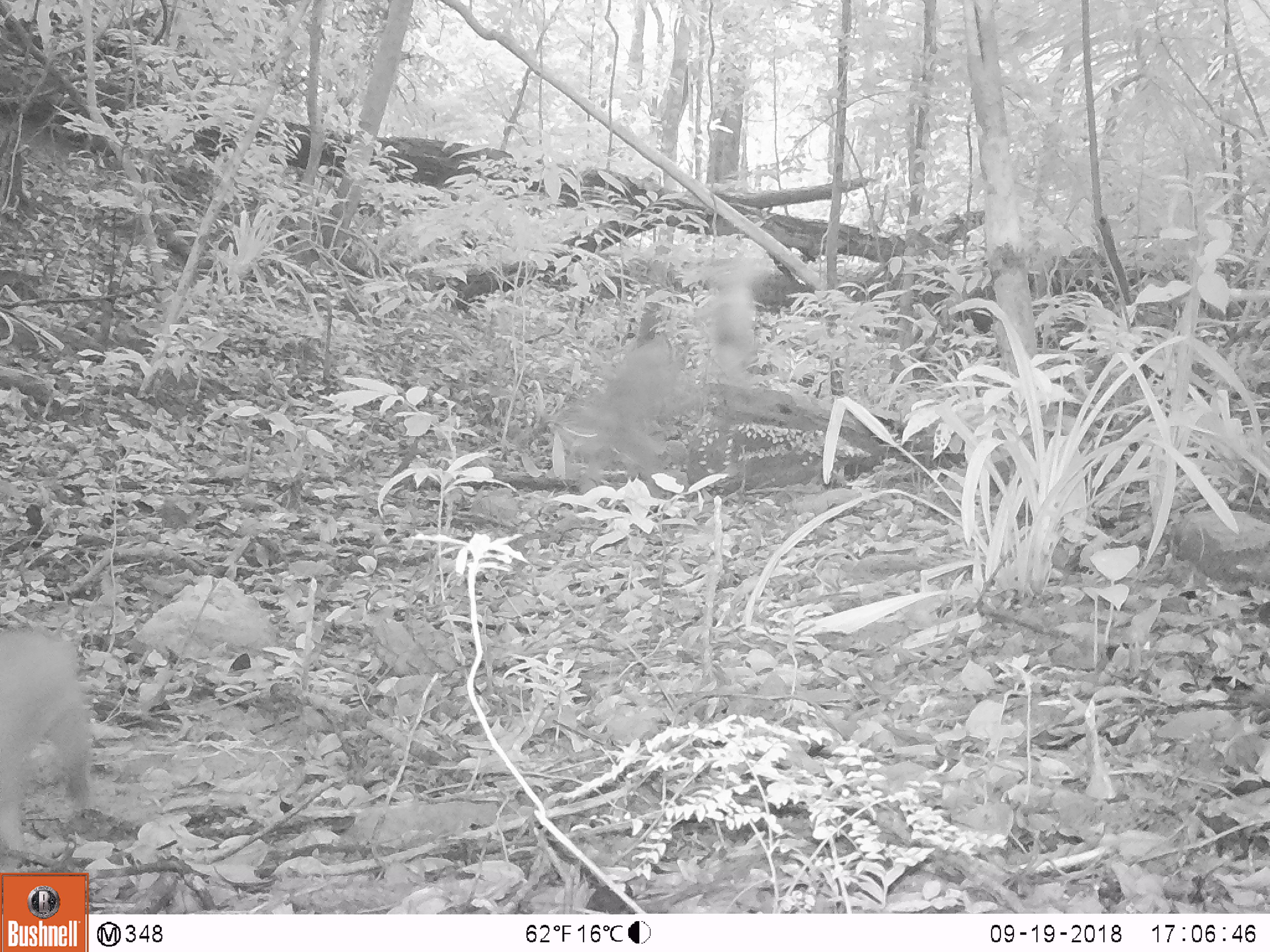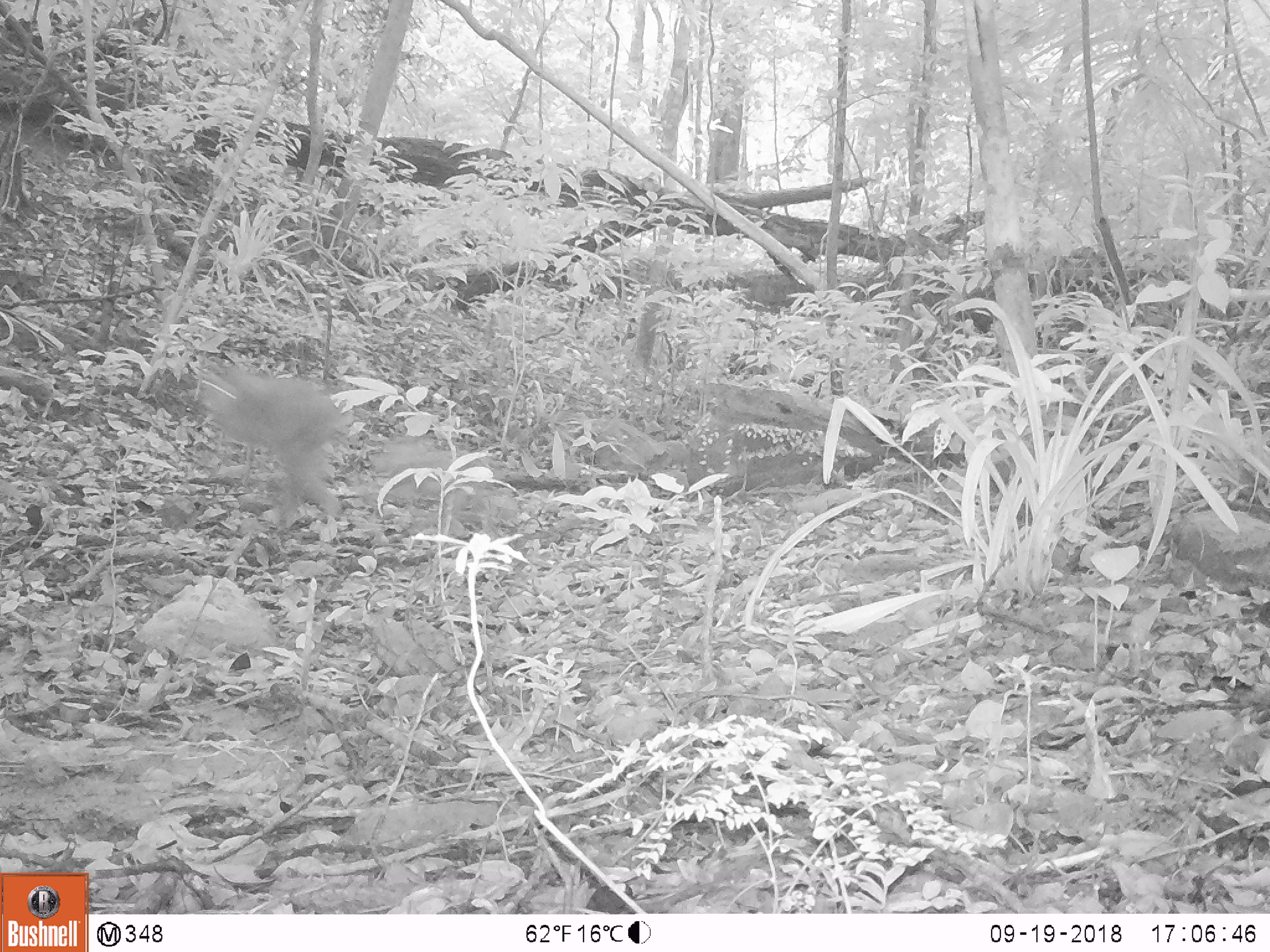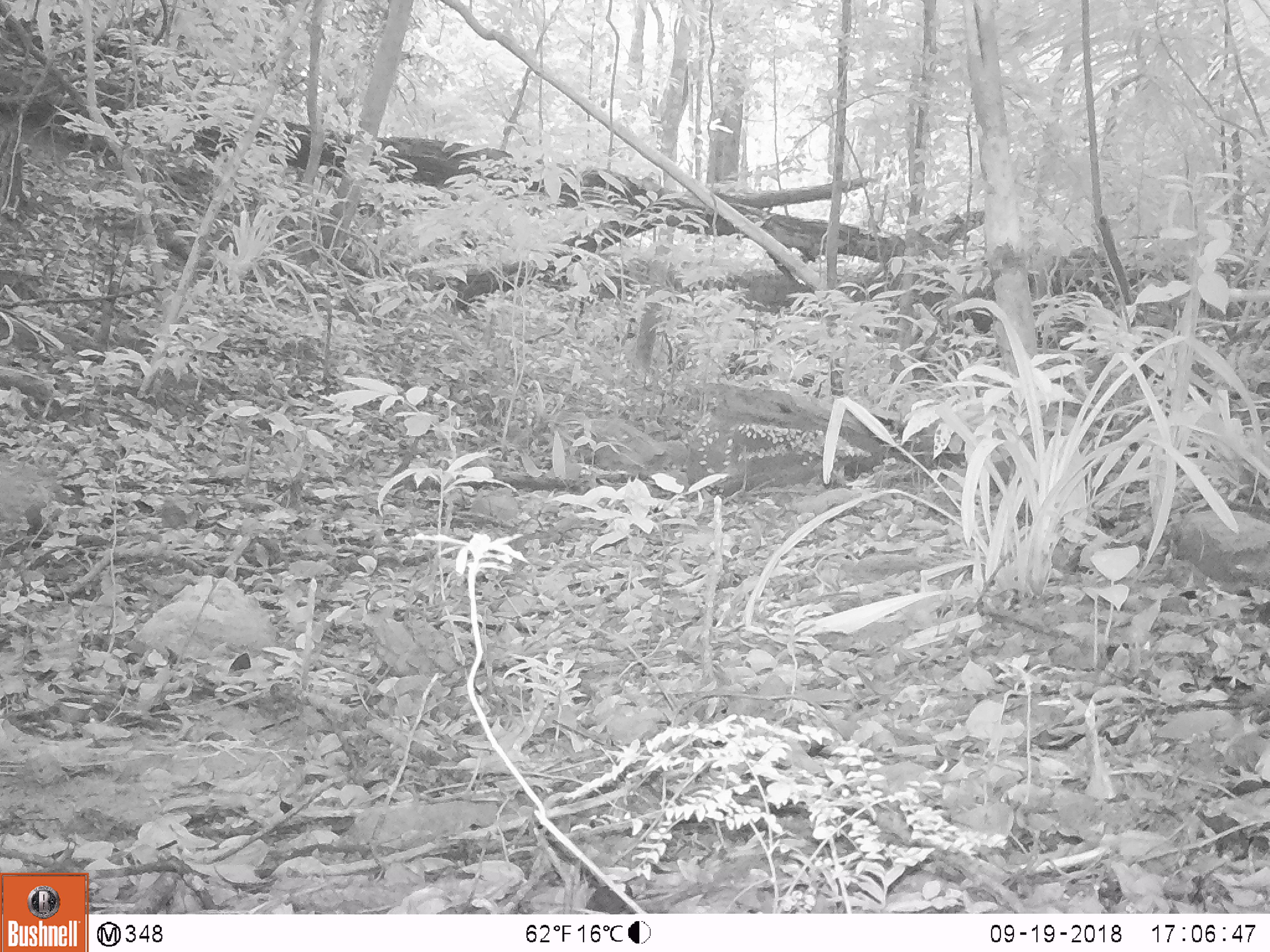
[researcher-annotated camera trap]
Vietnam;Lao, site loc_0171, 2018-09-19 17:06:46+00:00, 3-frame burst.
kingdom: Animalia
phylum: Chordata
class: Mammalia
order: Primates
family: Cercopithecidae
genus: Macaca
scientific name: Macaca nemestrina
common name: pig-tailed macaque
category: pig tailed macaque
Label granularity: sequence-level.